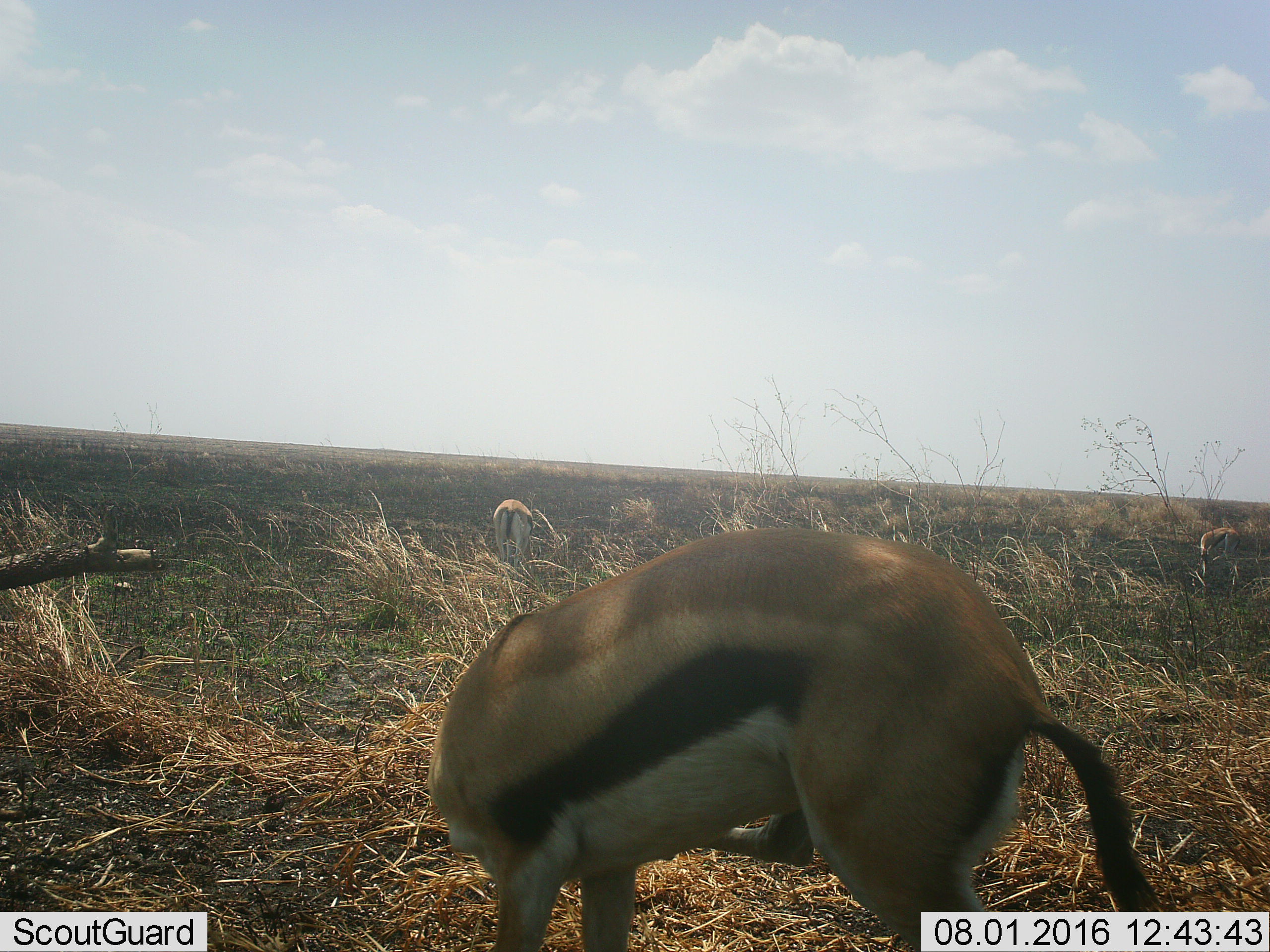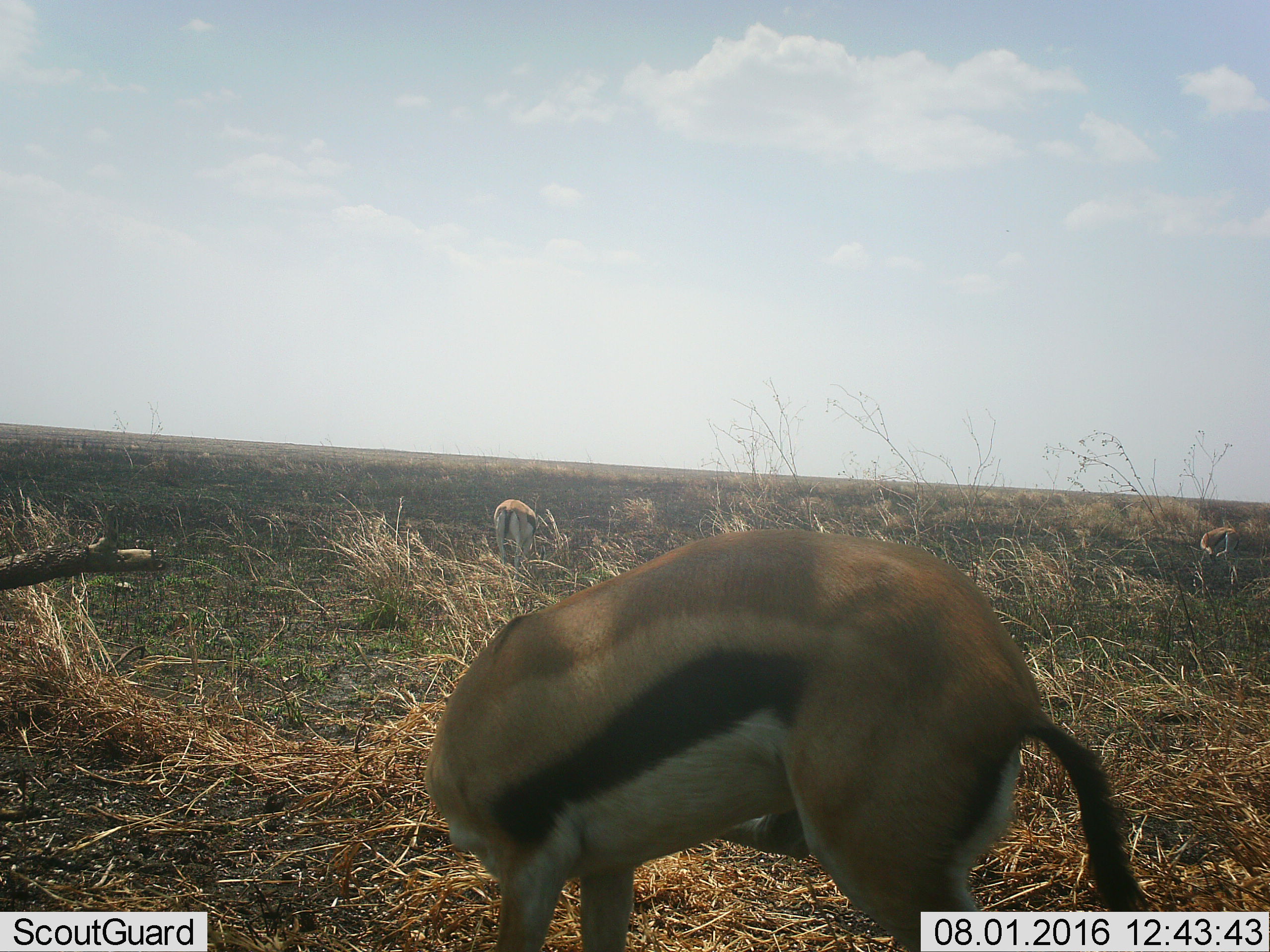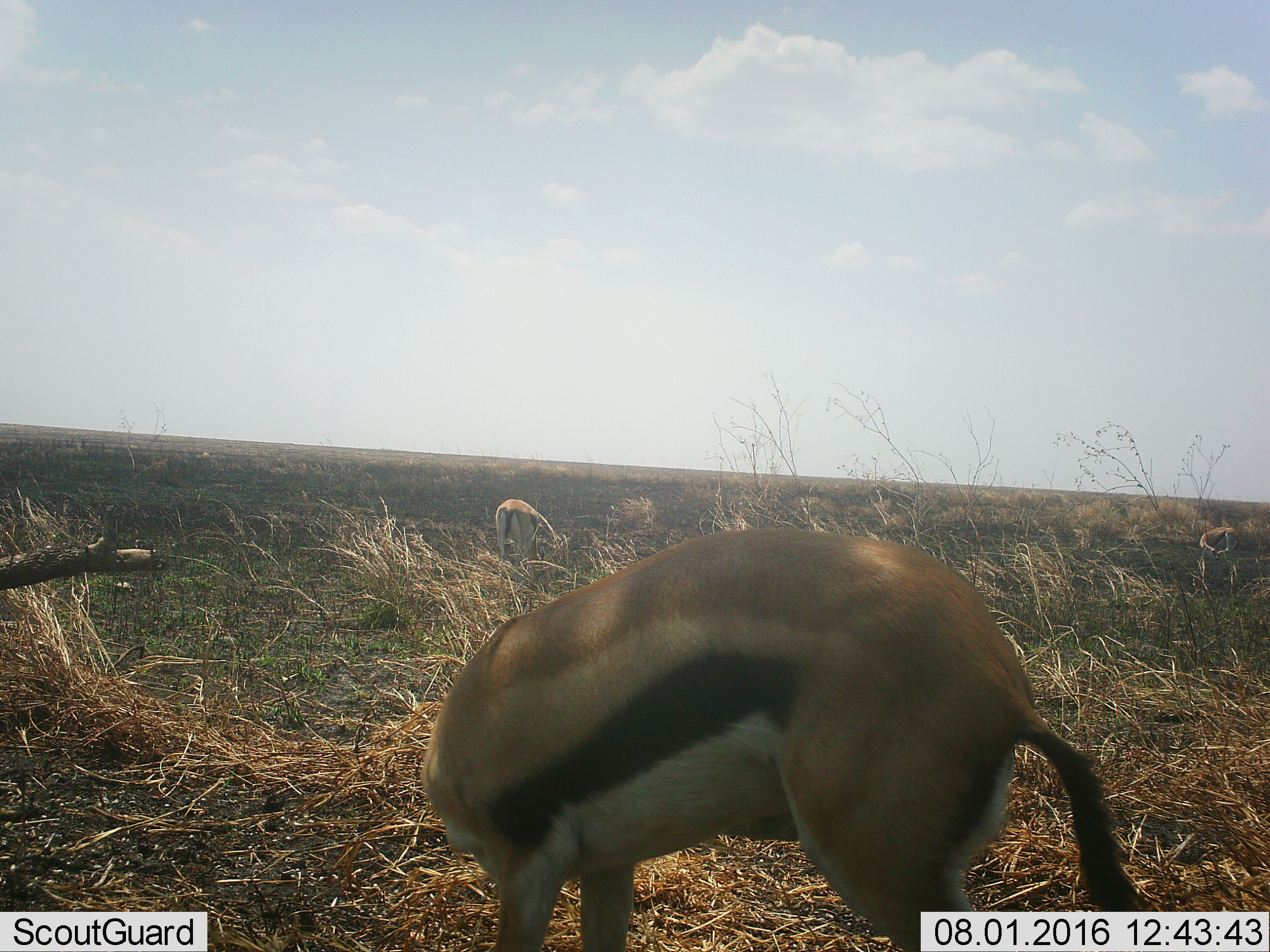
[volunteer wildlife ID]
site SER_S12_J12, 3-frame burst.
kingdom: Animalia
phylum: Chordata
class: Mammalia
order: Artiodactyla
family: Bovidae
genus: Eudorcas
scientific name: Eudorcas thomsonii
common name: thomson's gazelle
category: gazellethomsons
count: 2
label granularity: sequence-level